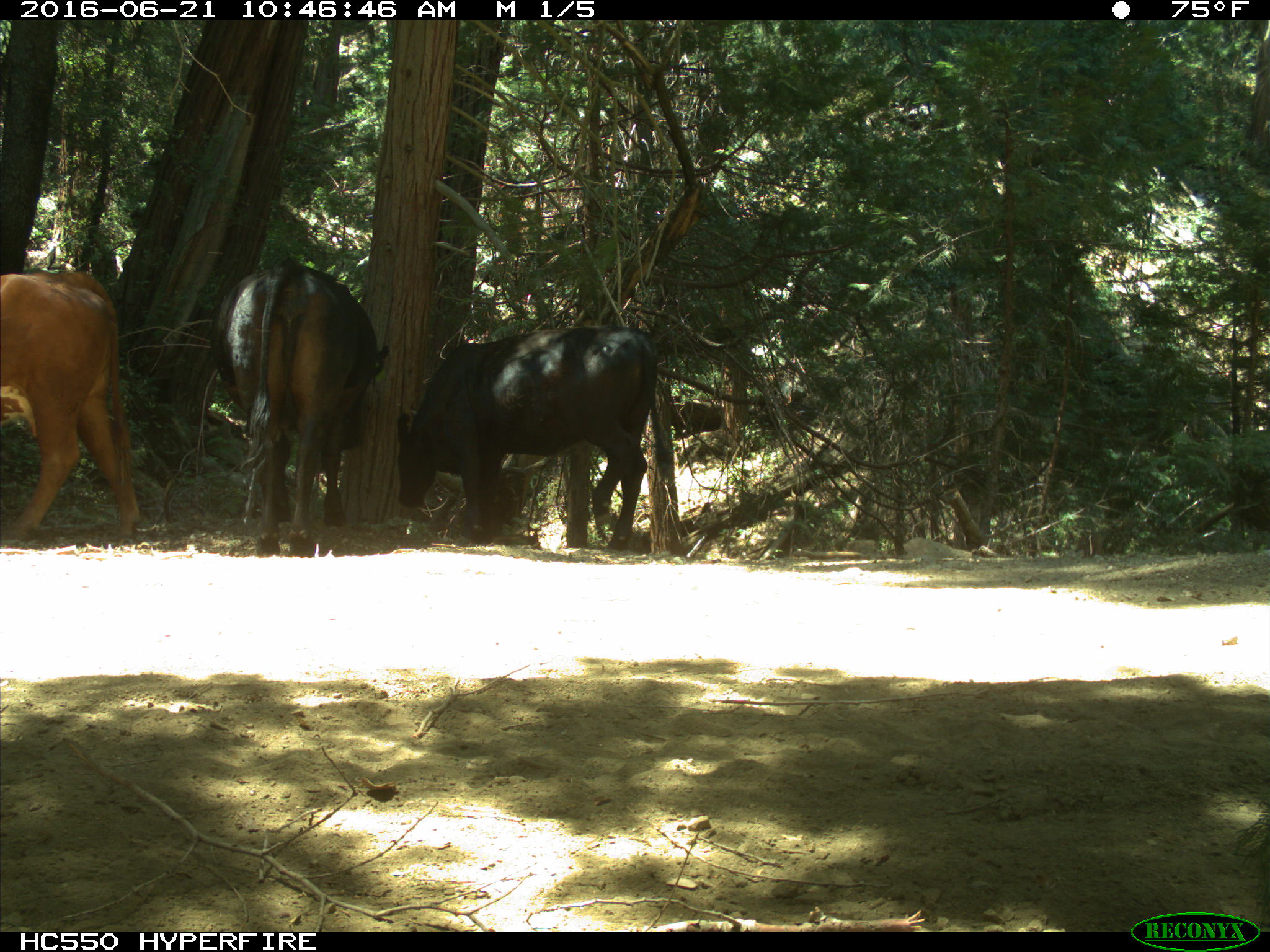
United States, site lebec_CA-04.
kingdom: Animalia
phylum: Chordata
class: Mammalia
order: Artiodactyla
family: Bovidae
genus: Bos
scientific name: Bos taurus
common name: domestic cow